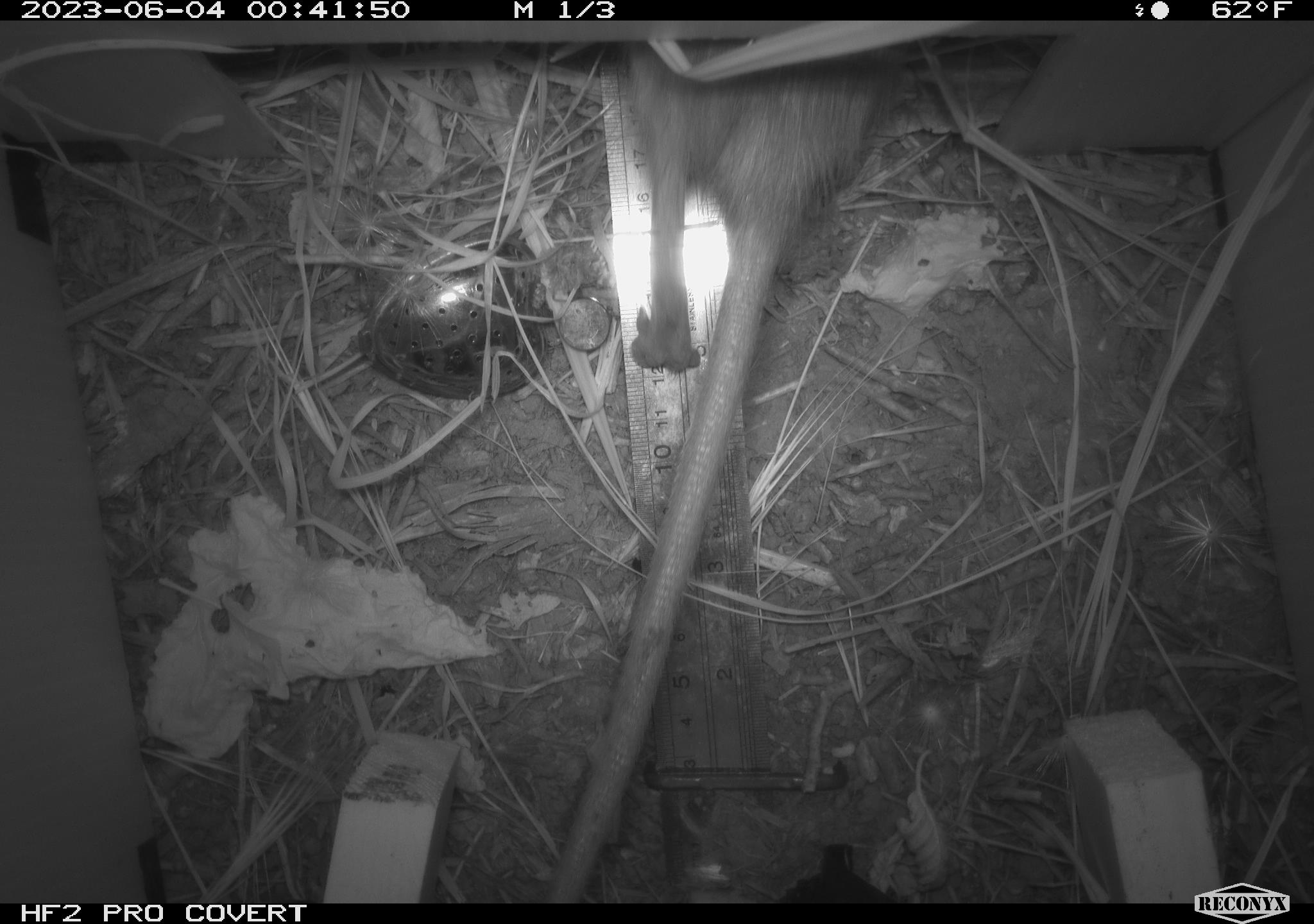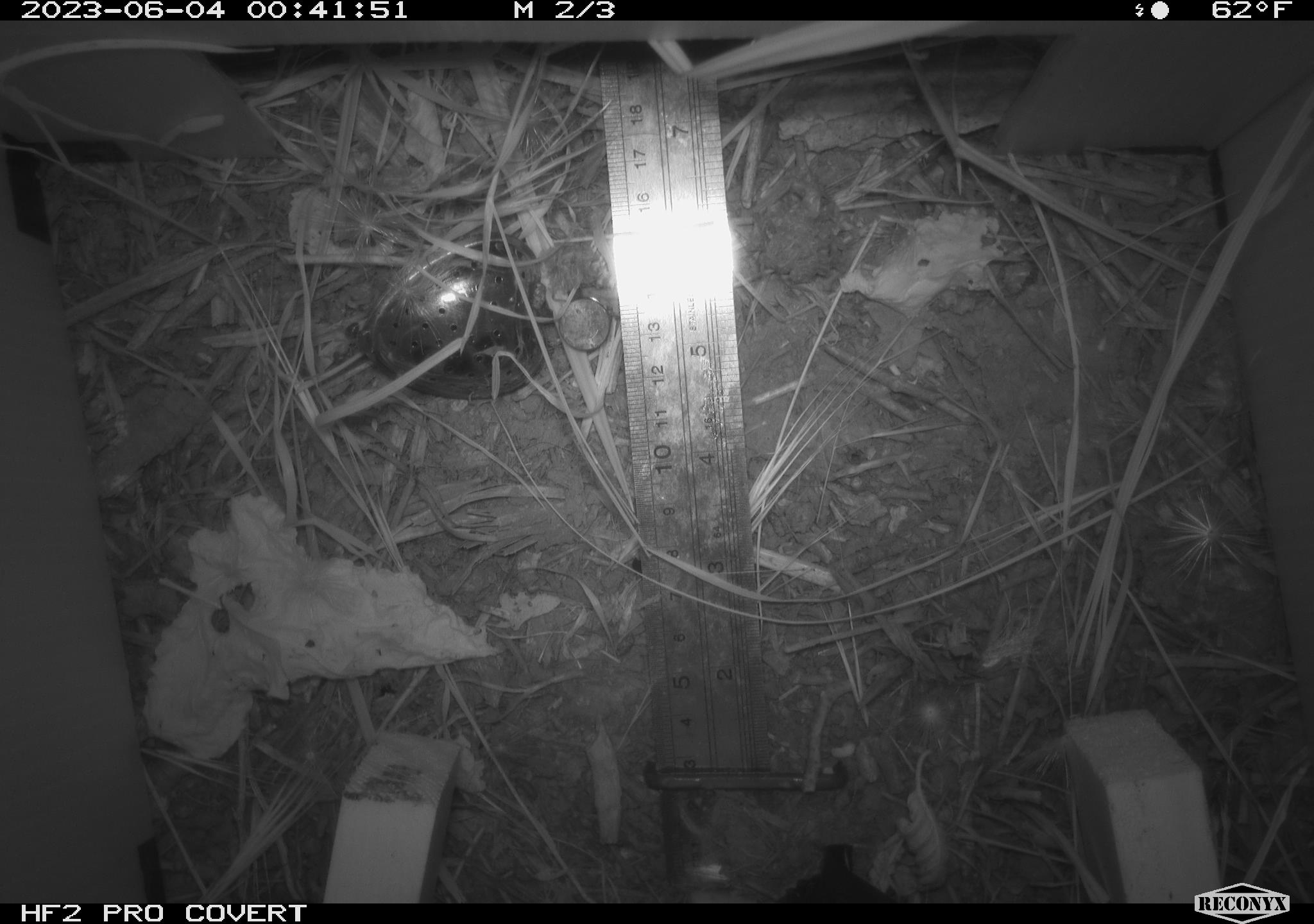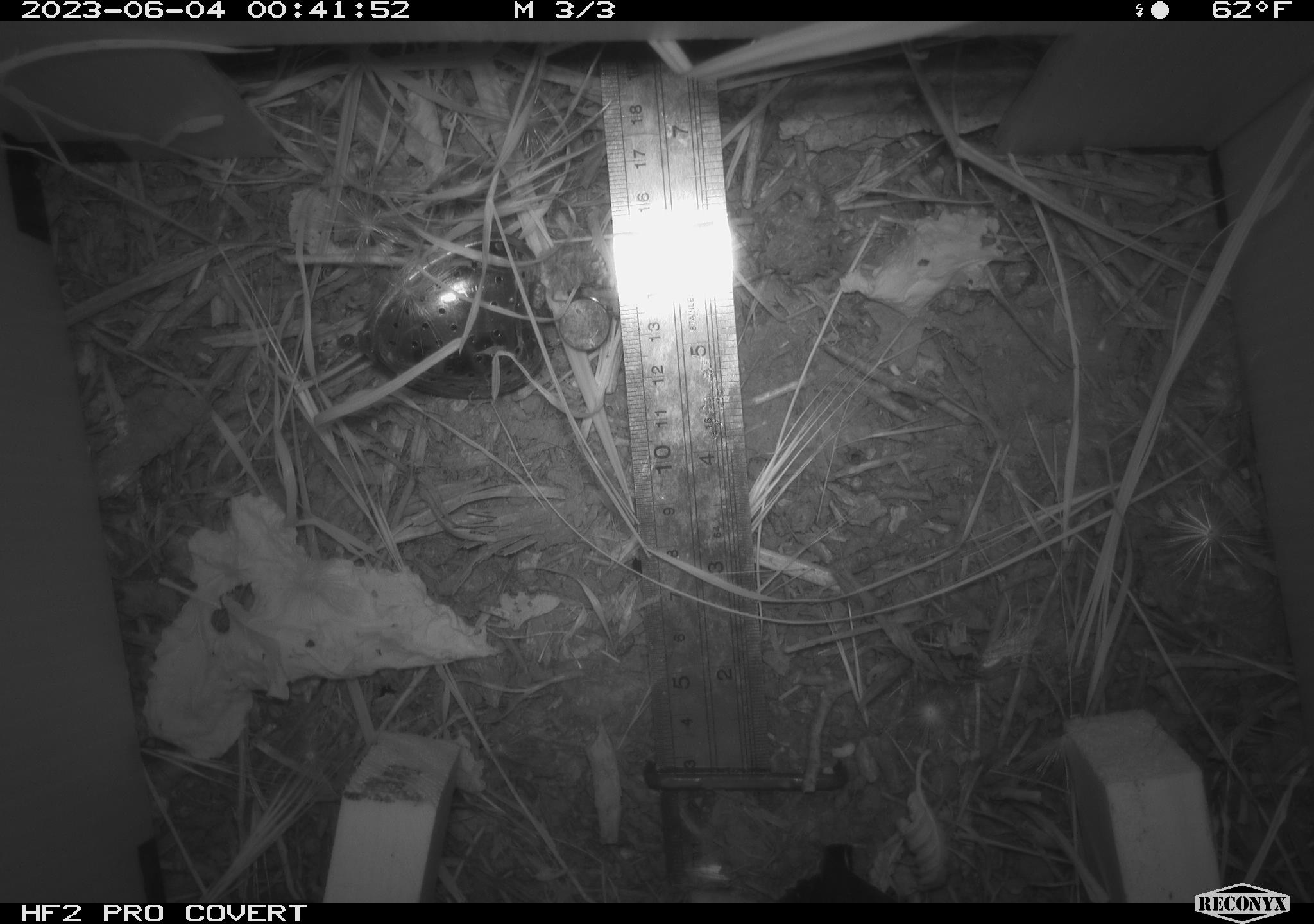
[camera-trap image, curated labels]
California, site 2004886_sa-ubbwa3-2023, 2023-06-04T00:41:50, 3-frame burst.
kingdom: Animalia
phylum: Chordata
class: Mammalia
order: Rodentia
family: Muridae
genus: Rattus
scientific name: Rattus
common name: rat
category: rattus species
Rattus species (rat) (Rattus).